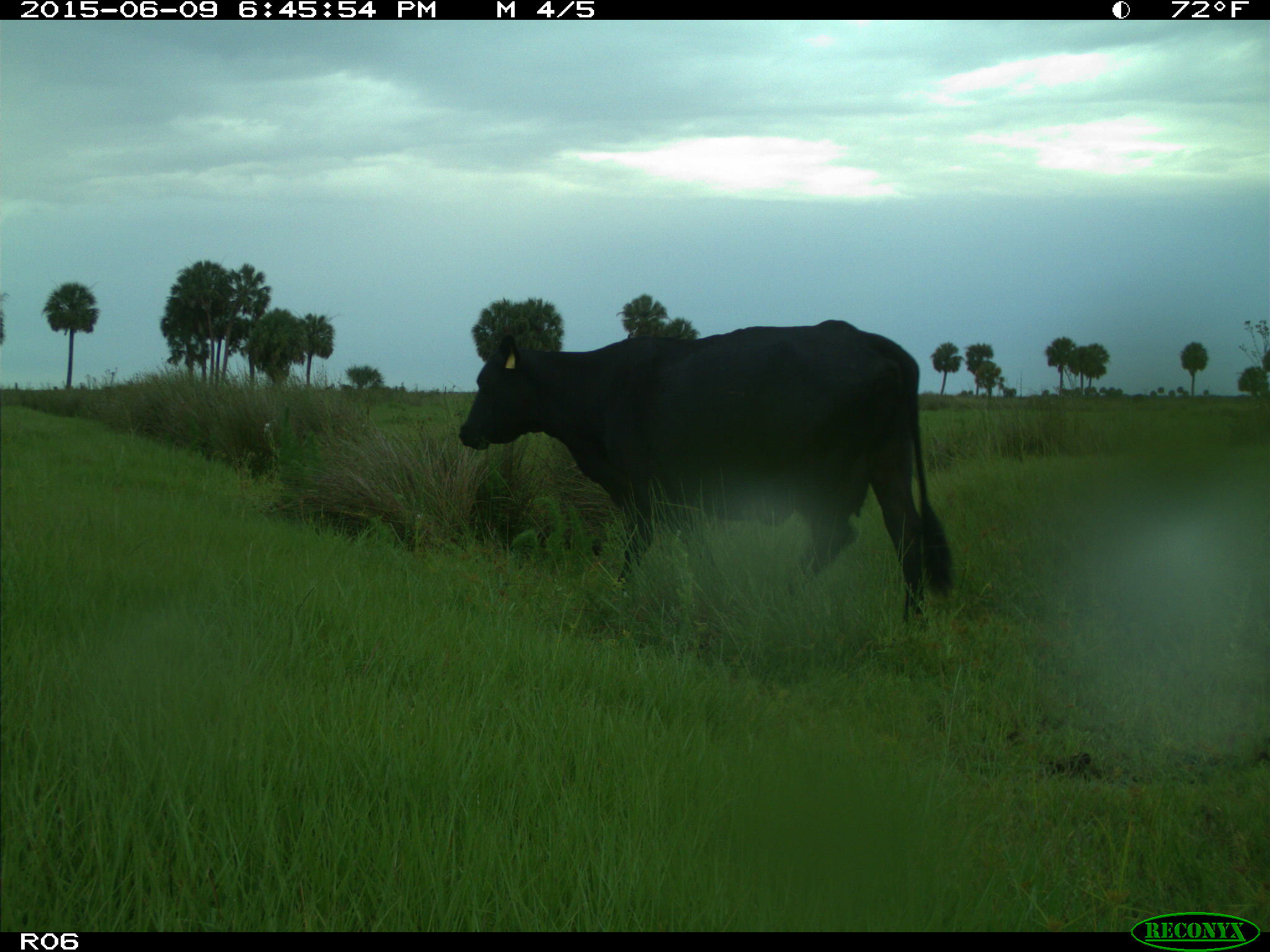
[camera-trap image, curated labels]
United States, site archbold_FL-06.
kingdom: Animalia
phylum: Chordata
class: Mammalia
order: Artiodactyla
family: Bovidae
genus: Bos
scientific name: Bos taurus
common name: domestic cow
Bos taurus (domestic cow).